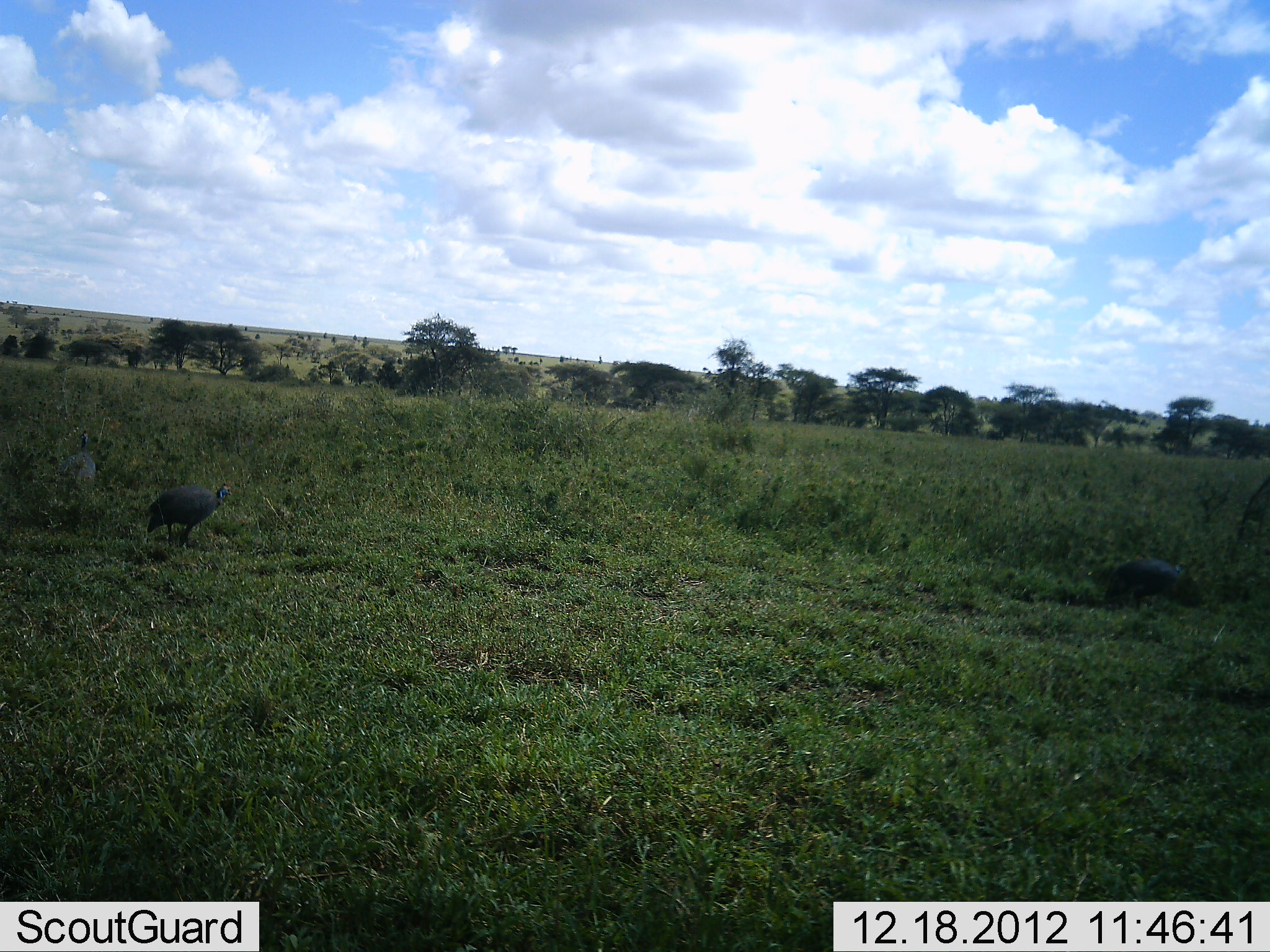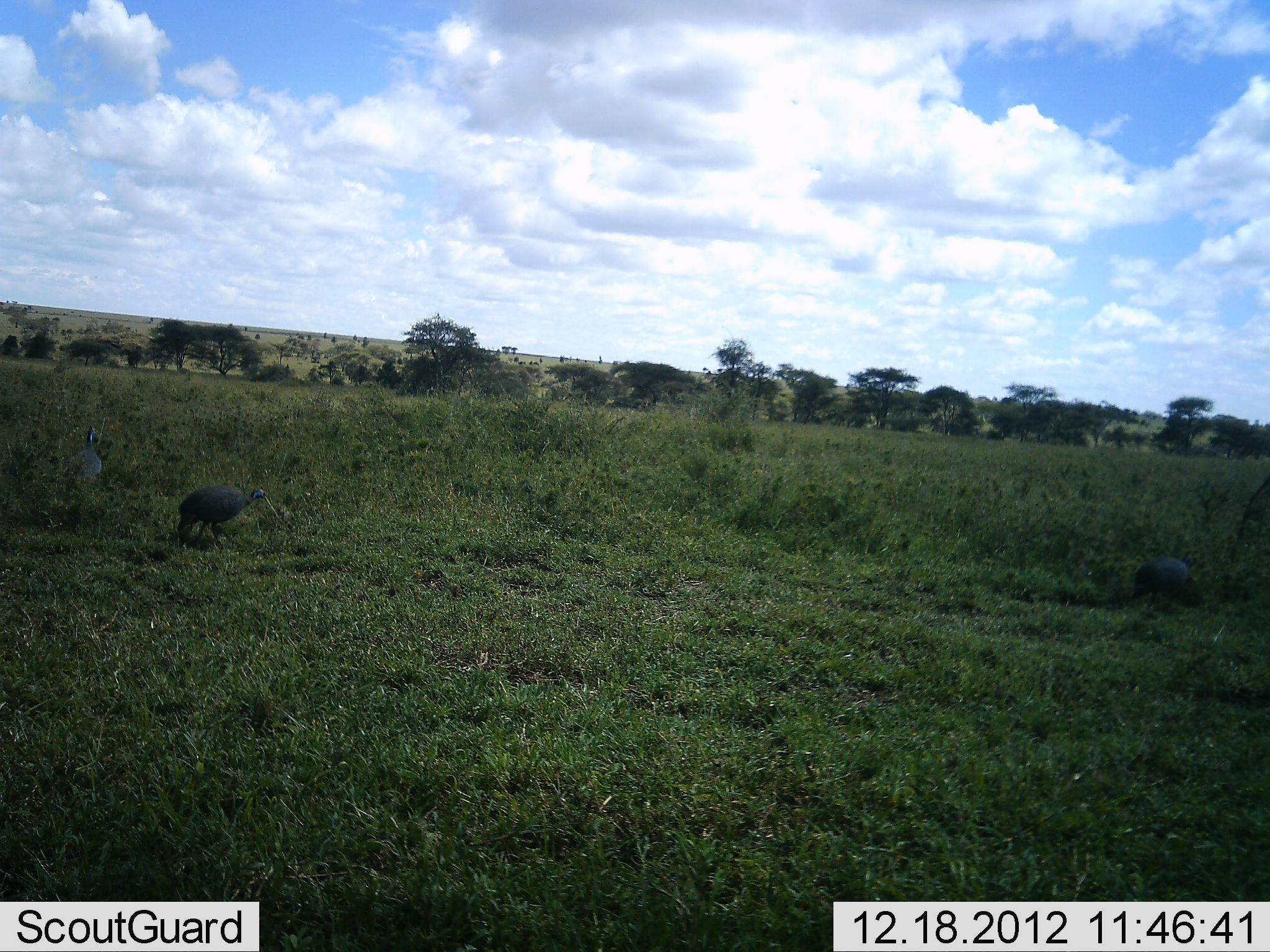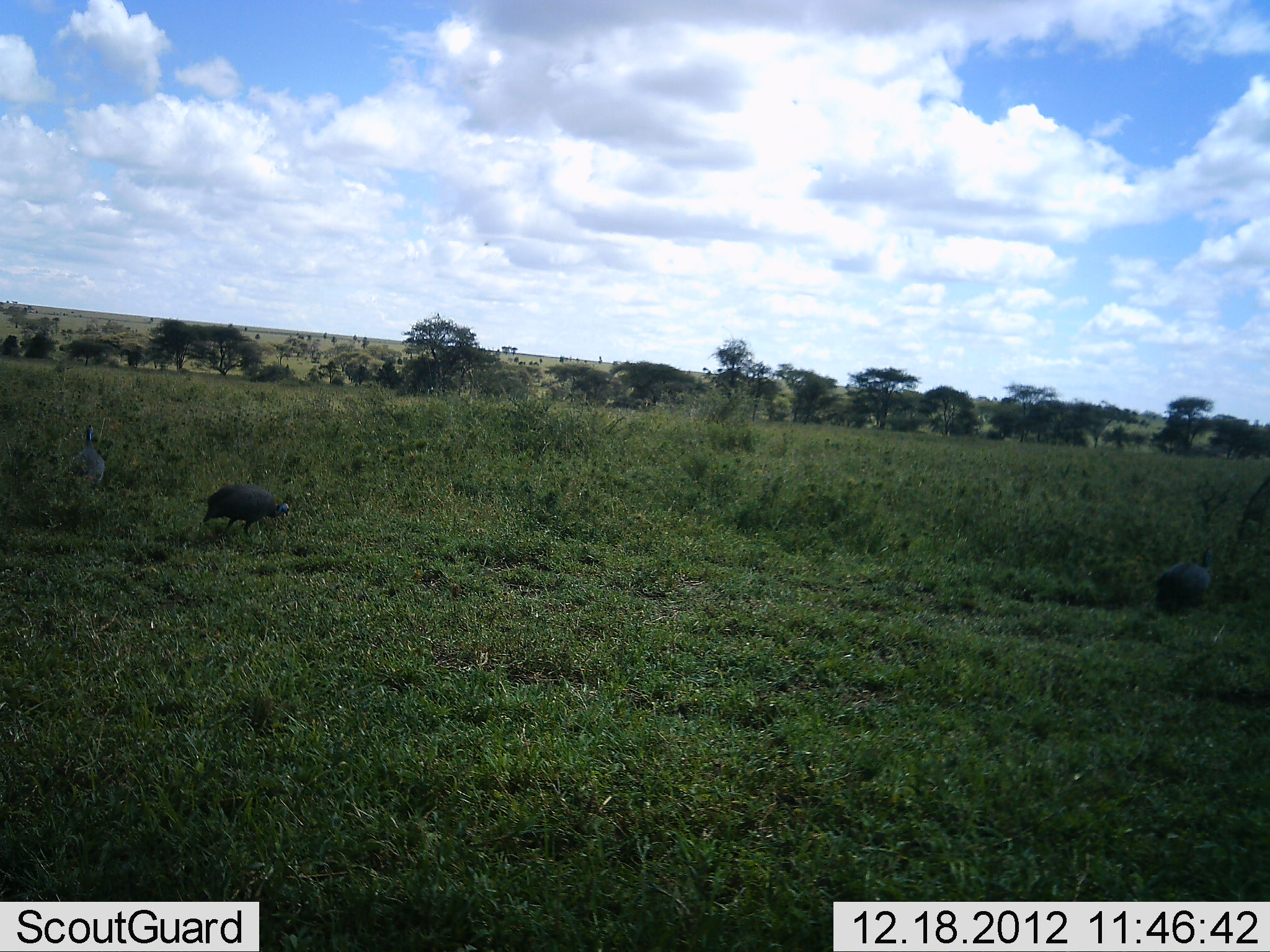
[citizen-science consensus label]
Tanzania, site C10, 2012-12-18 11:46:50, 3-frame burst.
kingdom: Animalia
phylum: Chordata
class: Aves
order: Galliformes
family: Numididae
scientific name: Numididae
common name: guinea fowl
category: guineafowl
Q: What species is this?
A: Guineafowl (guinea fowl) (Numididae).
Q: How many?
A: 3.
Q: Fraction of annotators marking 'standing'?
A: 26%.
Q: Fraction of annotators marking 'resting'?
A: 3%.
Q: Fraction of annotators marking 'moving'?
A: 84%.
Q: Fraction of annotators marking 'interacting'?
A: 0%.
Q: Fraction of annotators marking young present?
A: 0%.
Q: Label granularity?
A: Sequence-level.